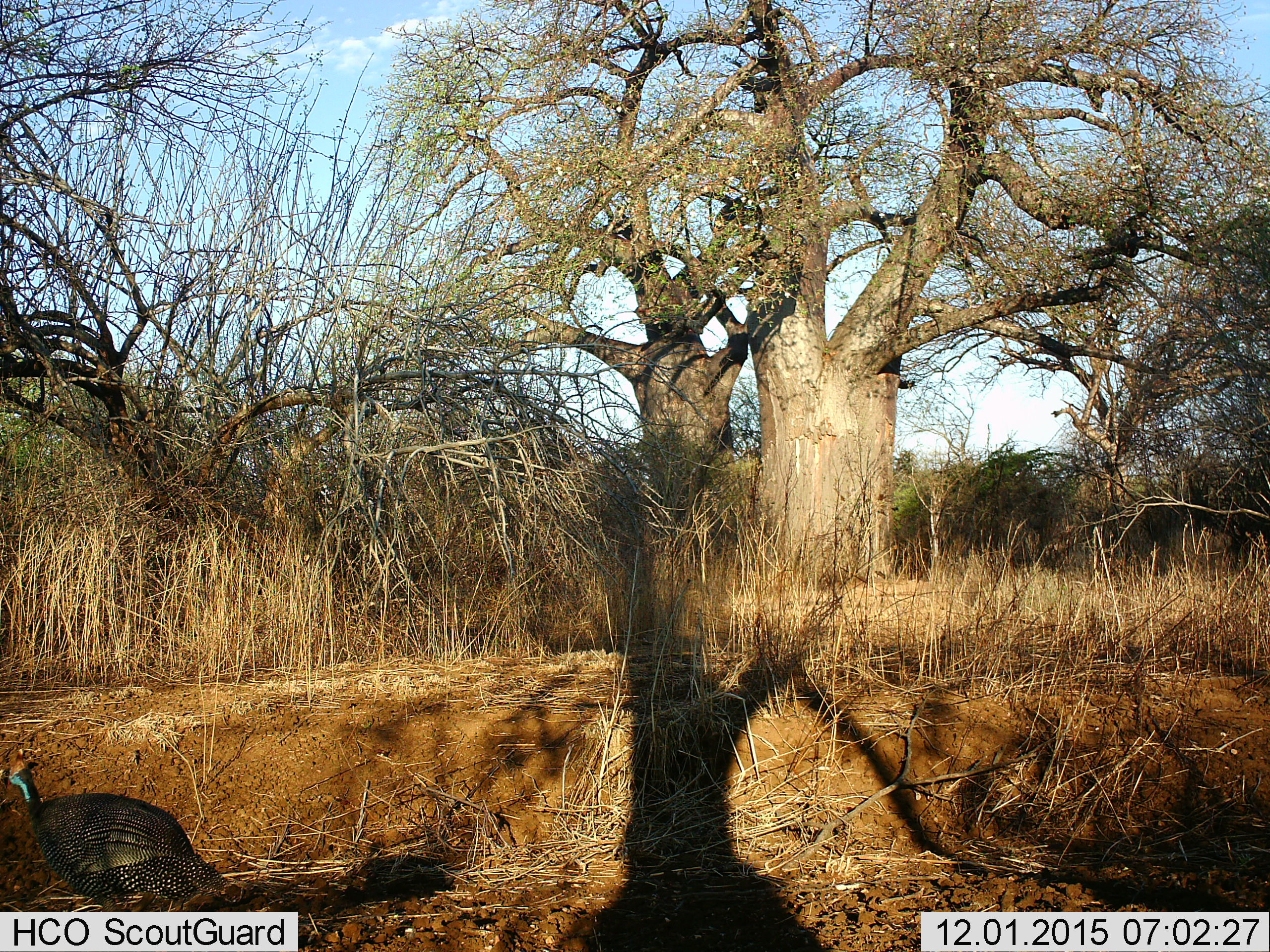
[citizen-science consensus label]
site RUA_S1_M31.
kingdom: Animalia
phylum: Chordata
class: Aves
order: Galliformes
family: Numididae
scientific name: Numididae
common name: guineafowl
Guineafowl (Numididae), count 1. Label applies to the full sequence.